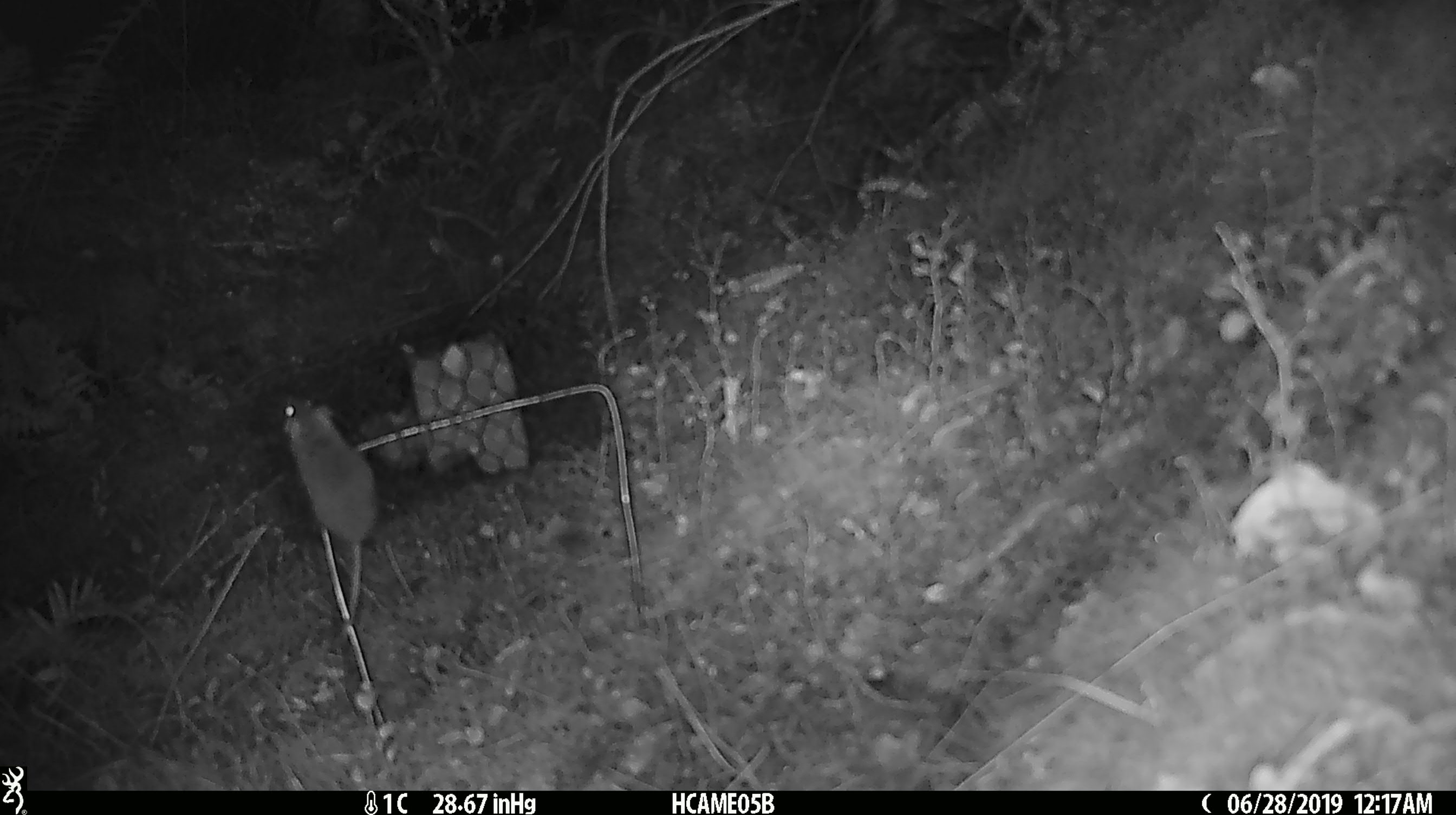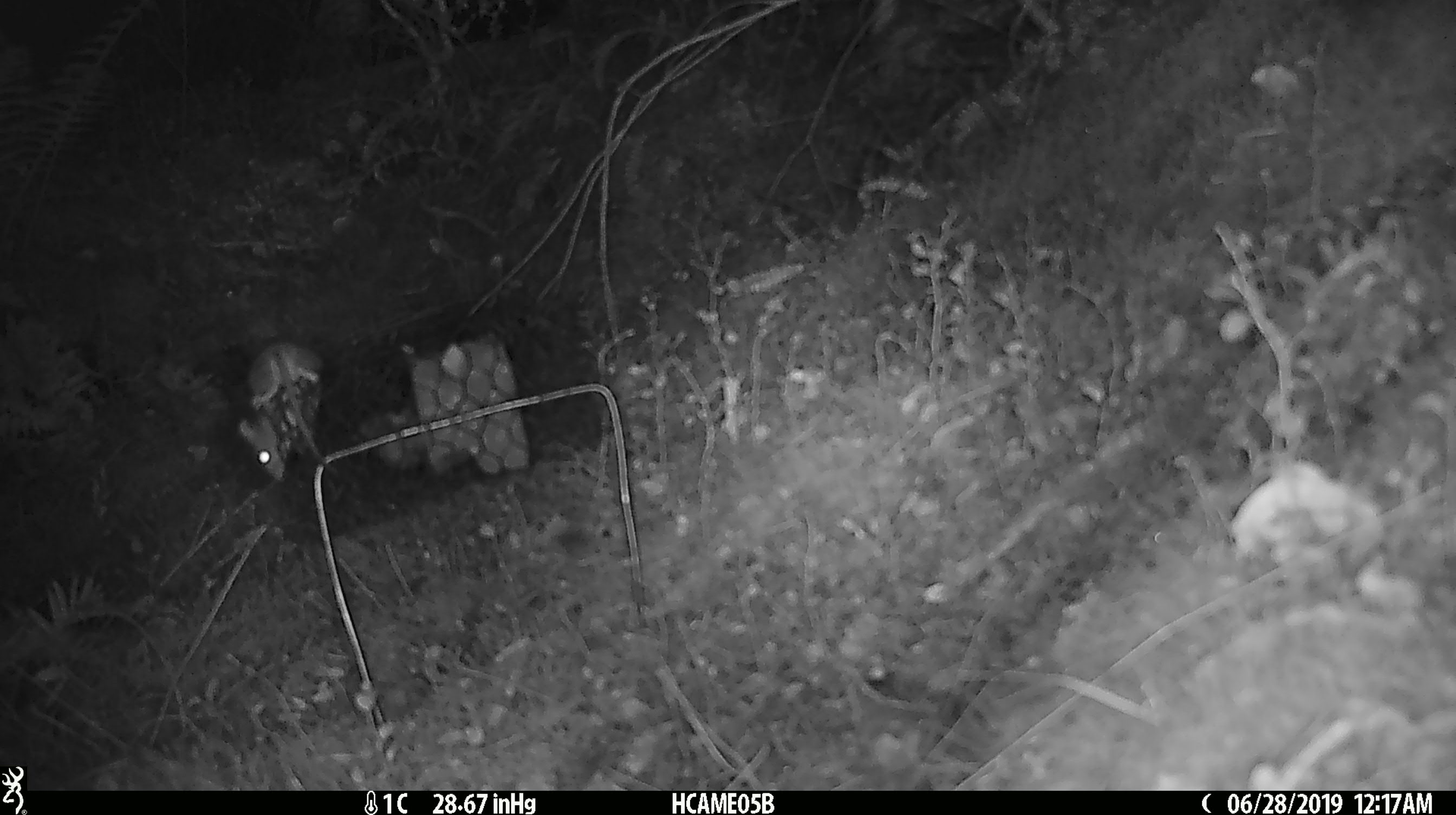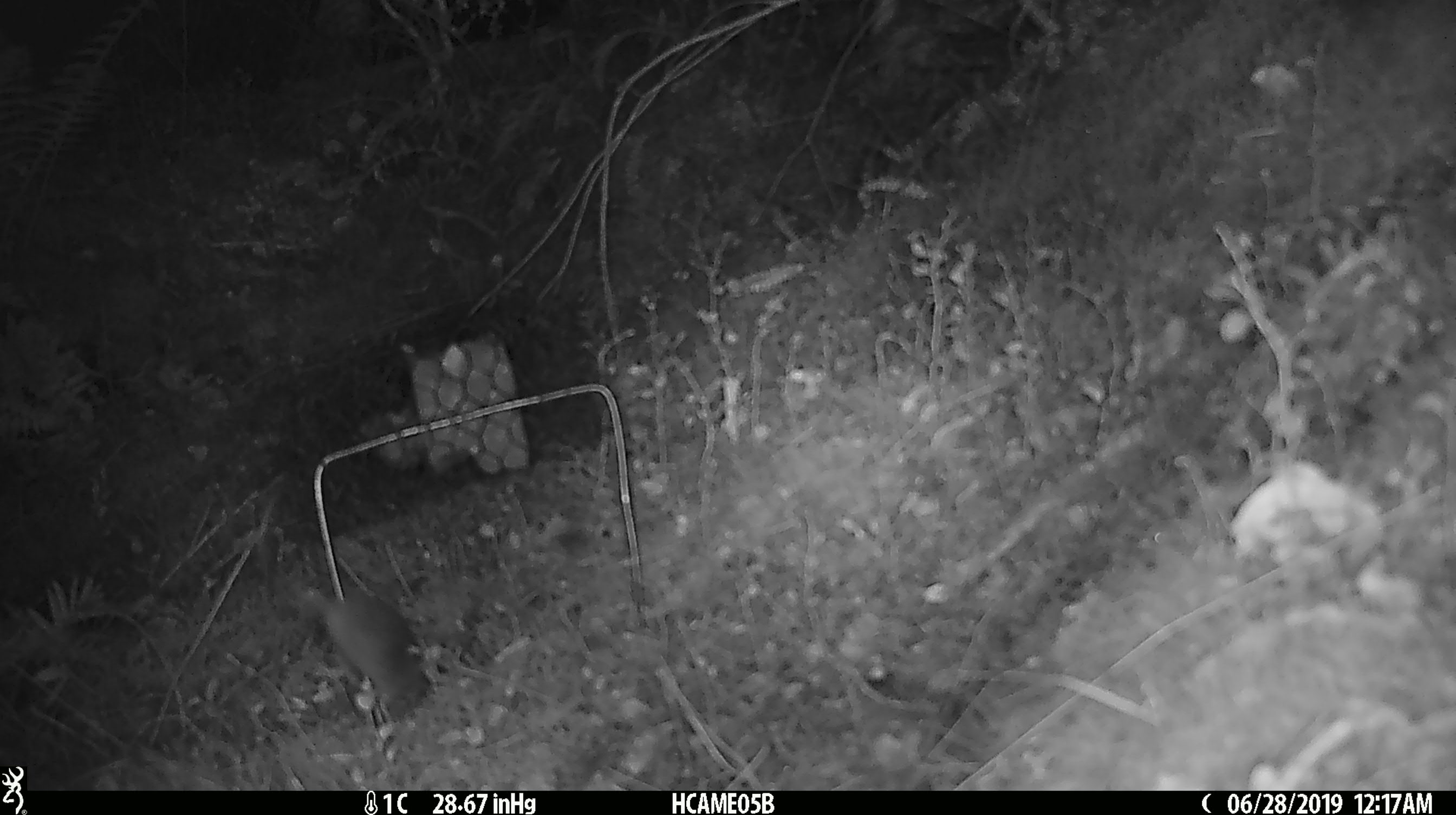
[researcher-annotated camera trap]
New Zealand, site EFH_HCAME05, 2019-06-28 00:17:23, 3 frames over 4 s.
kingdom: Animalia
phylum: Chordata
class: Mammalia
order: Rodentia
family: Muridae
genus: Mus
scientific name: Mus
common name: mouse